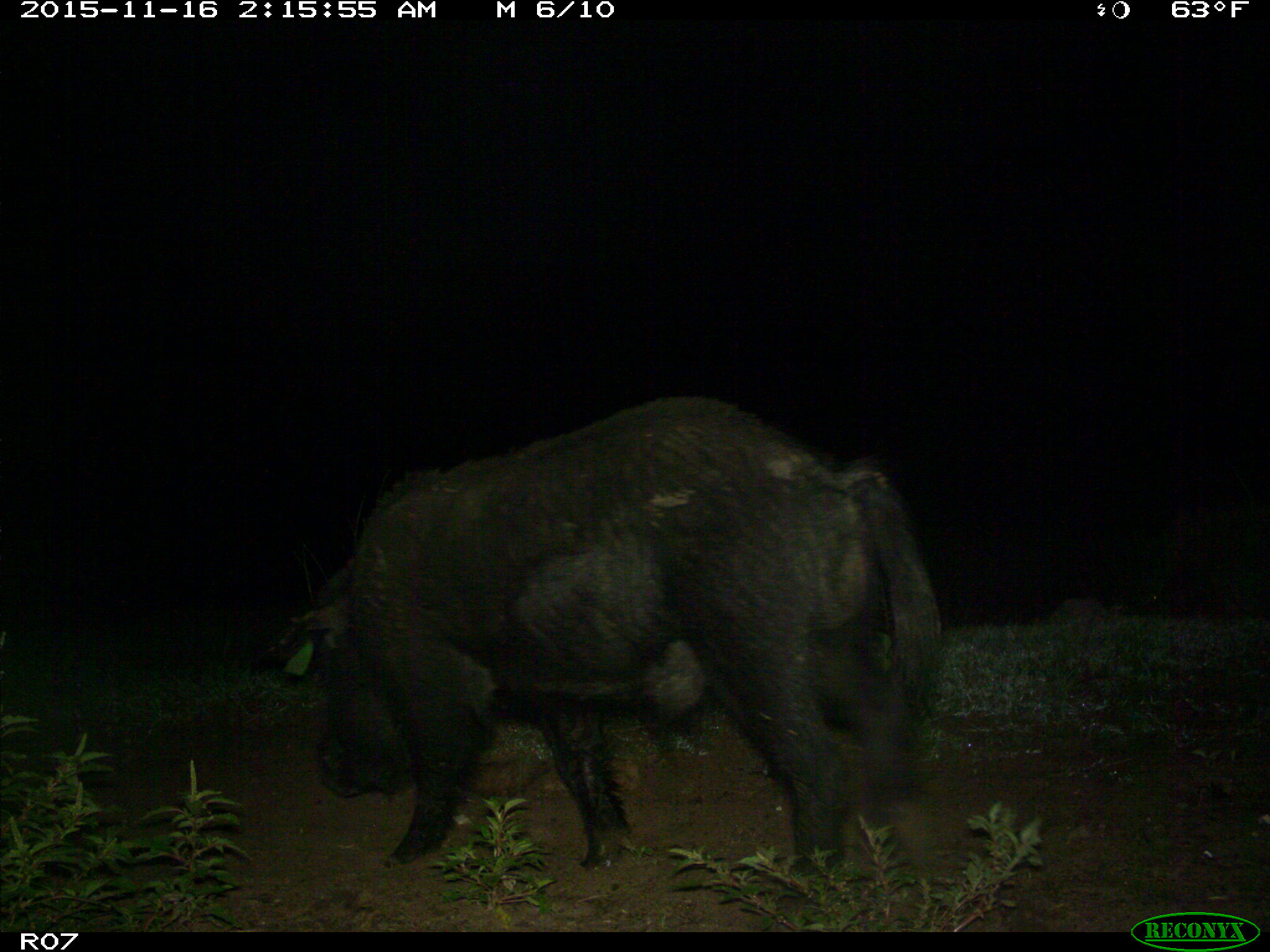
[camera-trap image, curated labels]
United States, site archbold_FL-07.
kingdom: Animalia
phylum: Chordata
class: Mammalia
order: Artiodactyla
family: Suidae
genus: Sus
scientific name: Sus scrofa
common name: wild boar